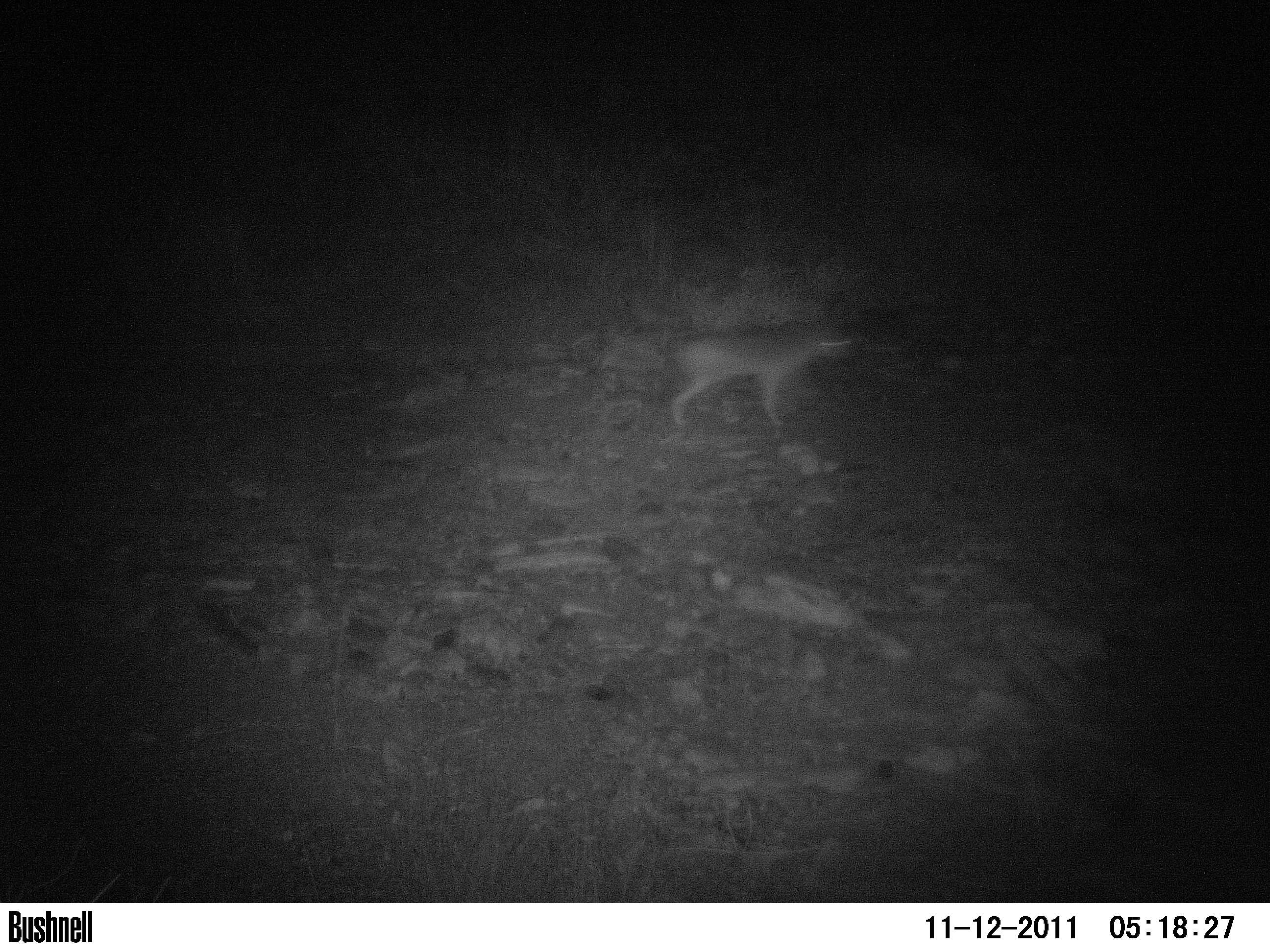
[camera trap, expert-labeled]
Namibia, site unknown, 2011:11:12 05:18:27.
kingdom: Animalia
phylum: Chordata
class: Mammalia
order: Carnivora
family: Canidae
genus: Lupulella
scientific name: Lupulella mesomelas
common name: black-backed jackal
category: canis mesomelas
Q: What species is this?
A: Canis mesomelas (black-backed jackal) (Lupulella mesomelas).